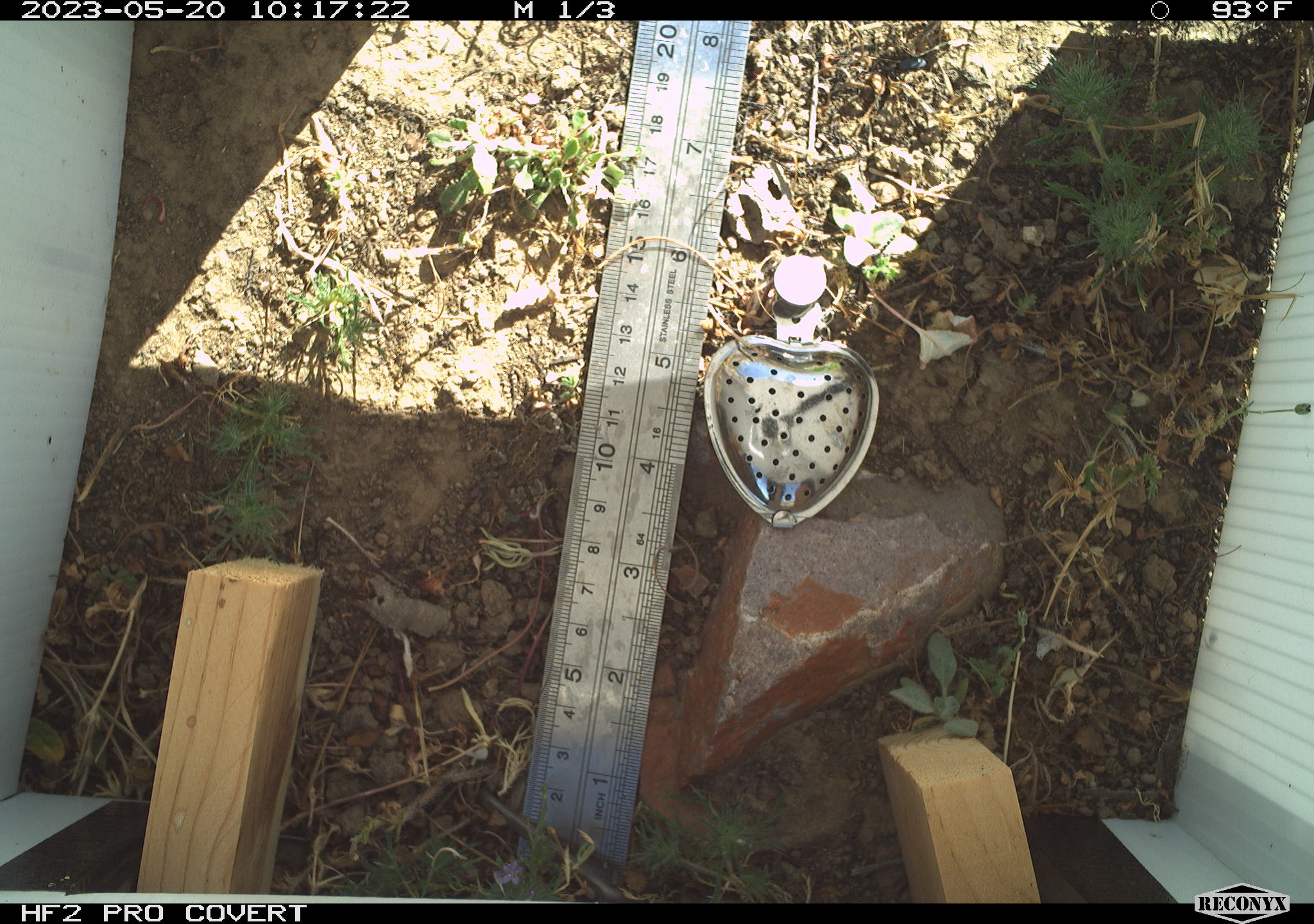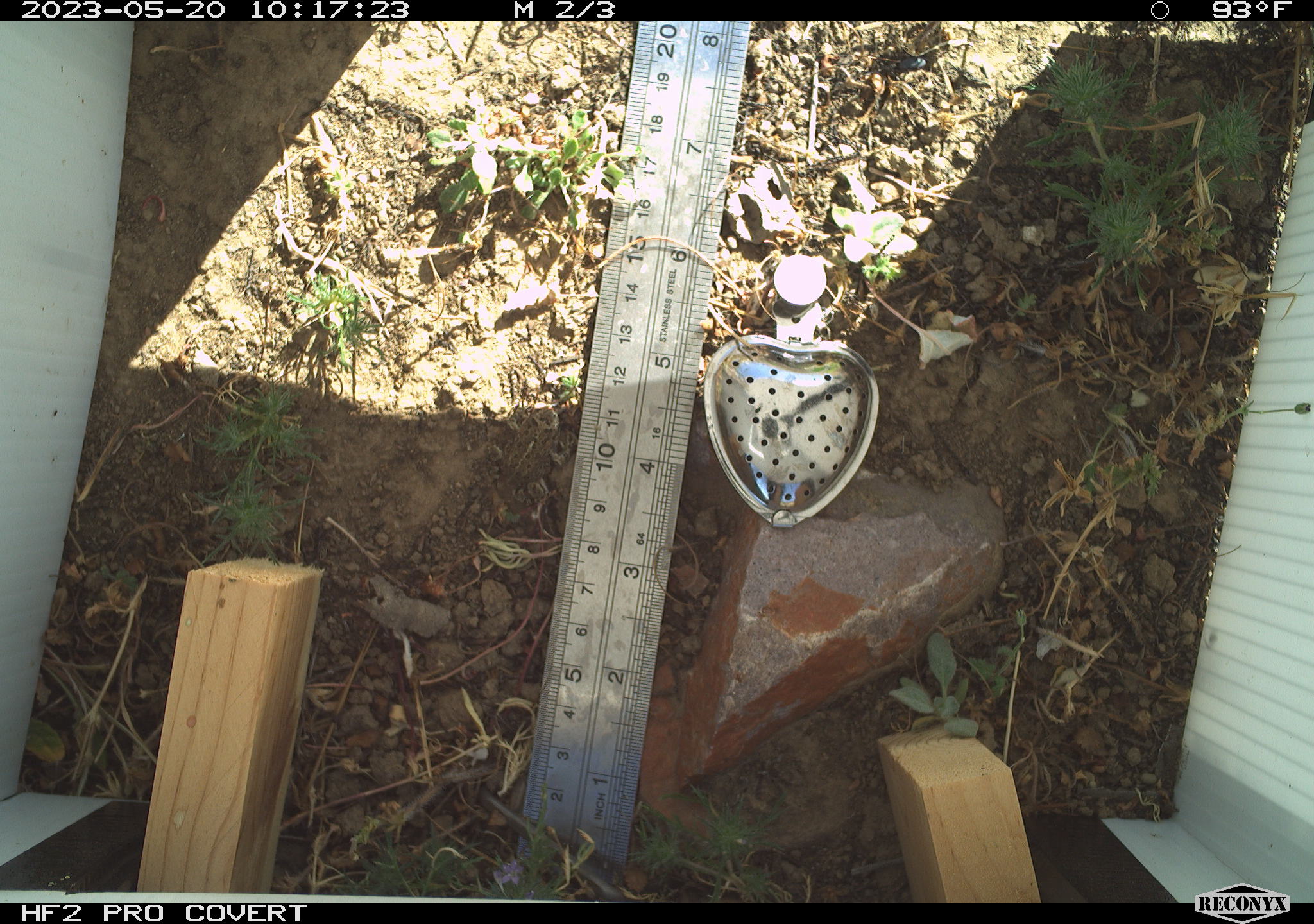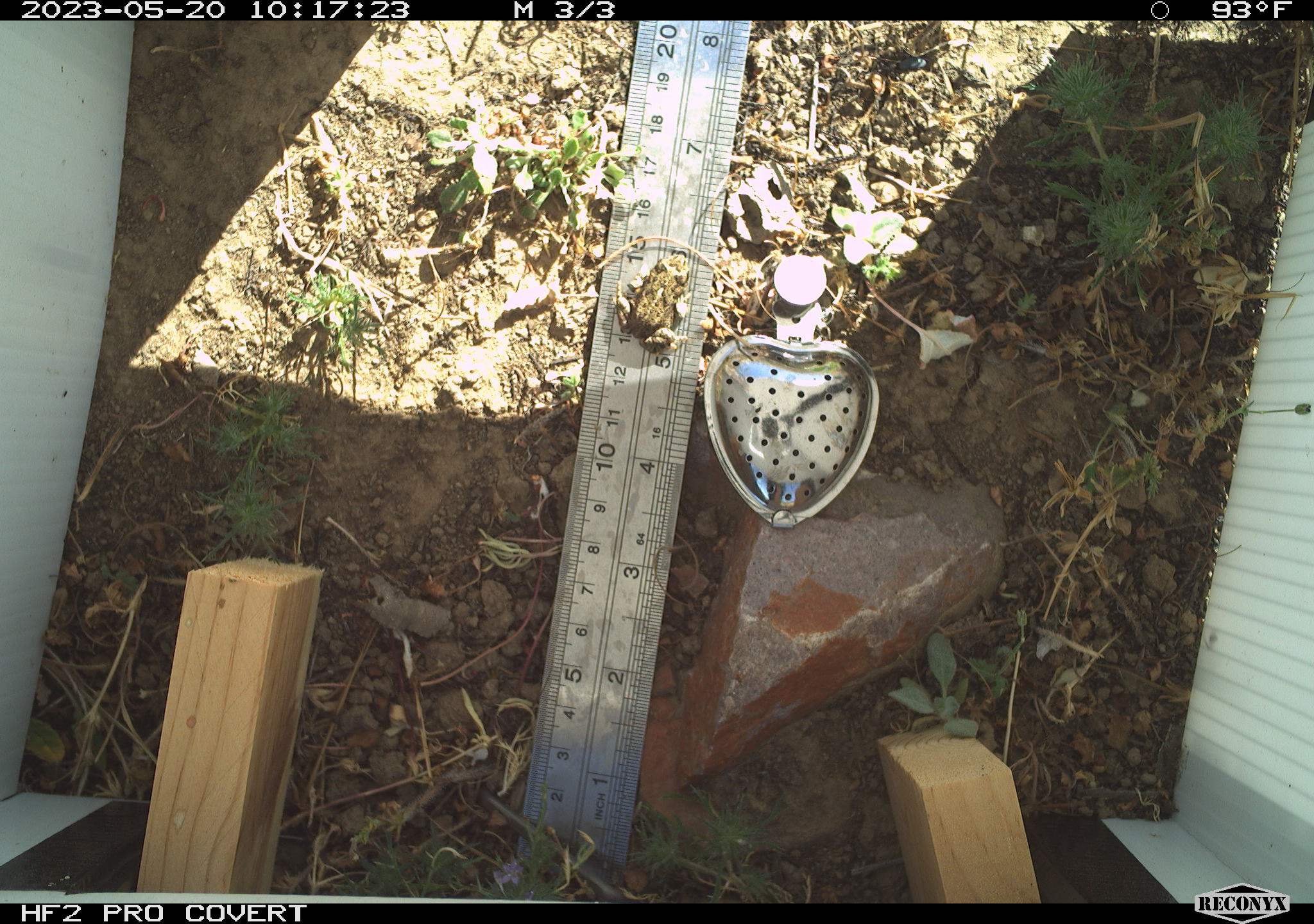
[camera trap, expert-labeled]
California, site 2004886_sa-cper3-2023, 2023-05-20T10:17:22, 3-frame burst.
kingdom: Animalia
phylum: Chordata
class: Amphibia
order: Anura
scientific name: Anura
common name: frogs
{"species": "frogs (Anura)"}